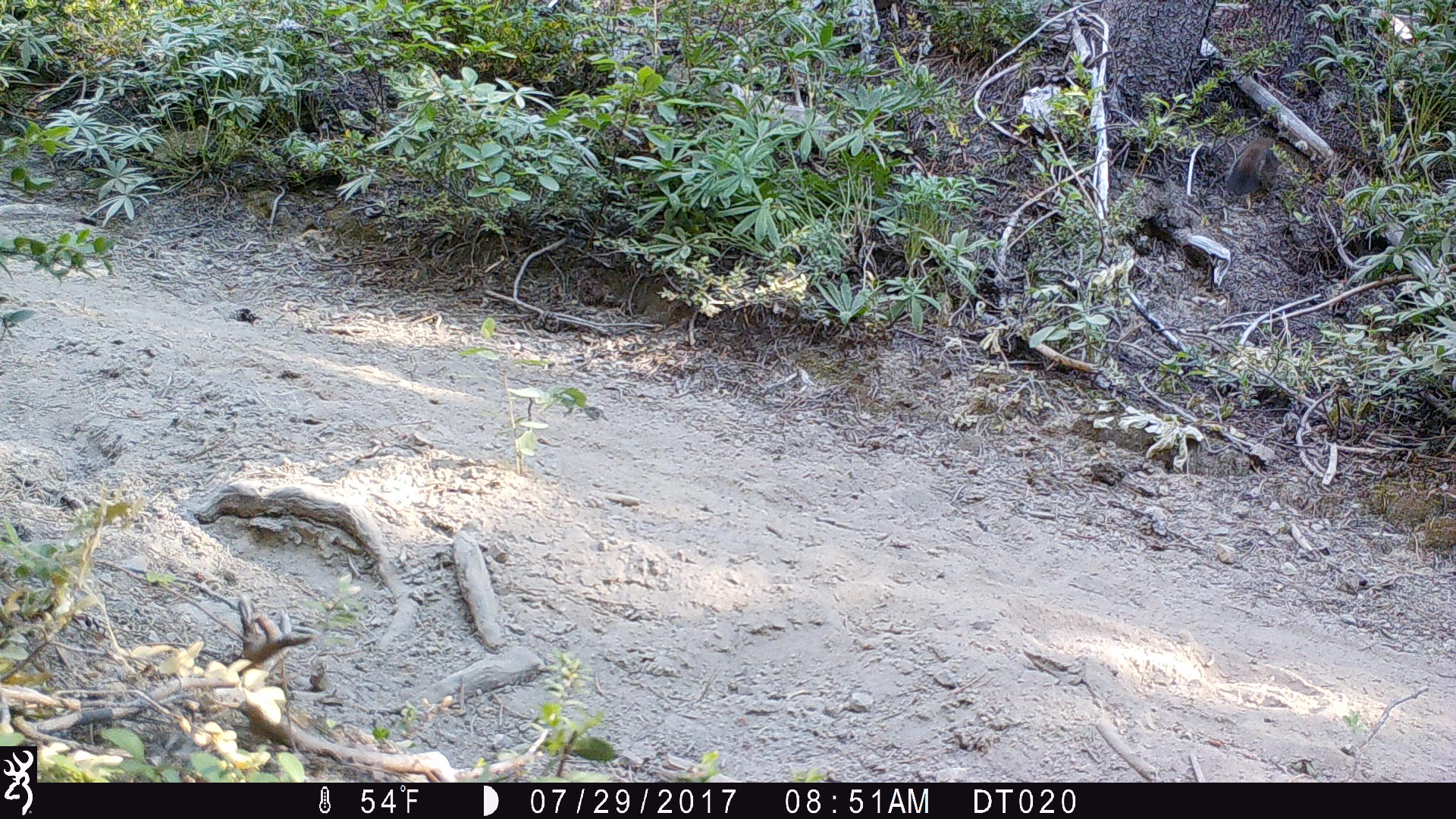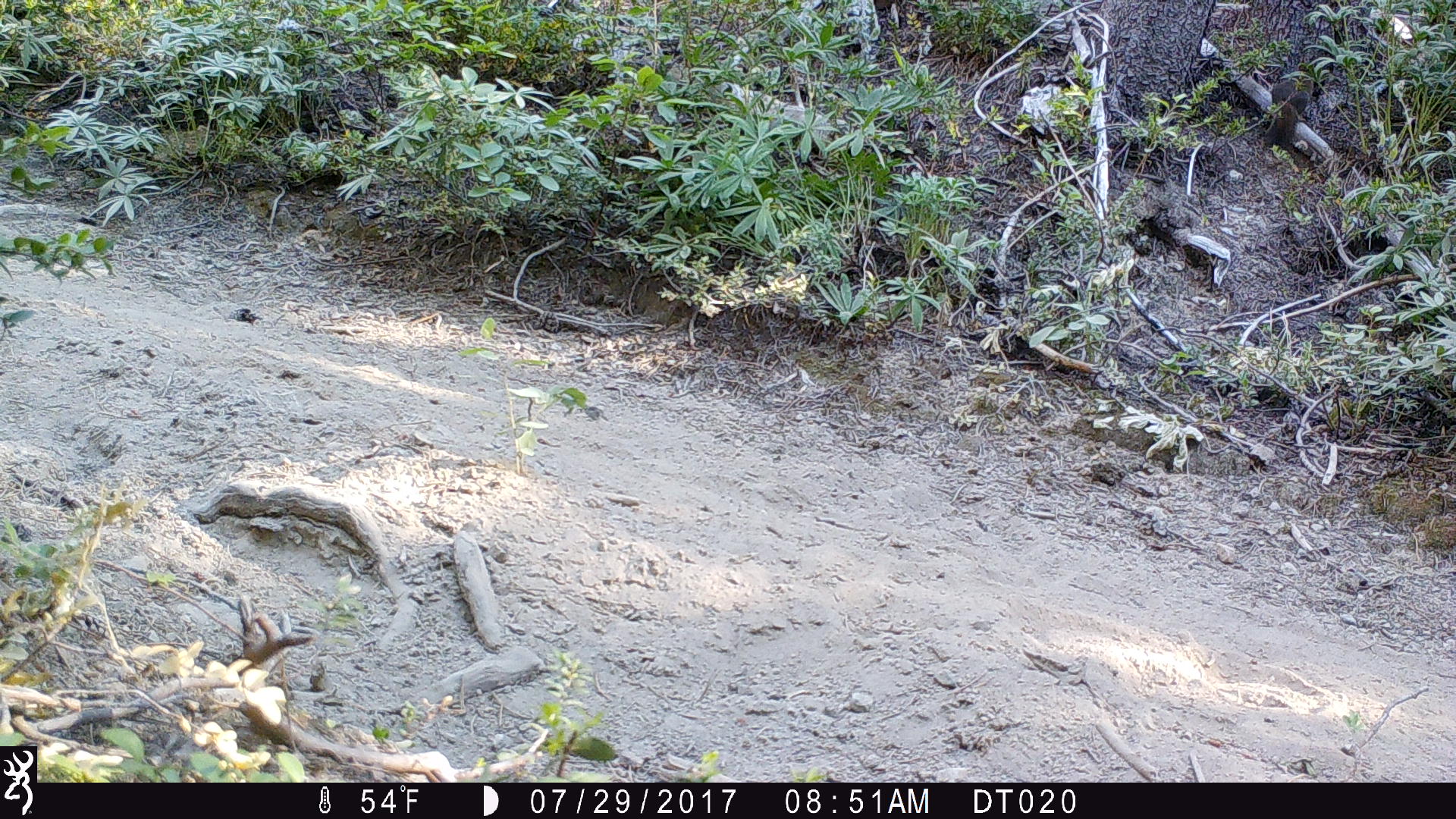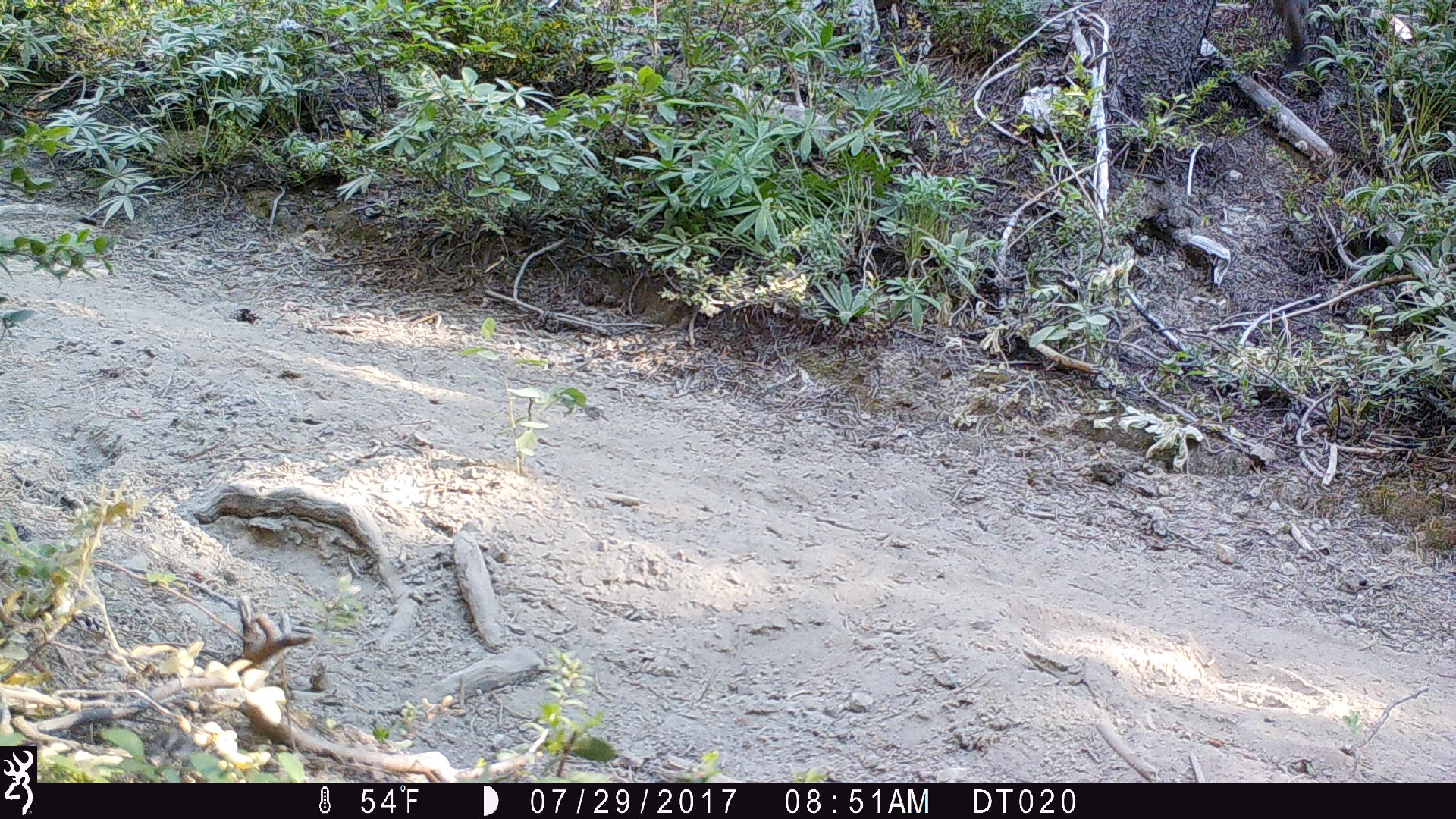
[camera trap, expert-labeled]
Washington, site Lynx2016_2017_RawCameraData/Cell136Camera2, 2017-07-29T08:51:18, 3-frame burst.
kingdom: Animalia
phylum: Chordata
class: Mammalia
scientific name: Mammalia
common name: small mammal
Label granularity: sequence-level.